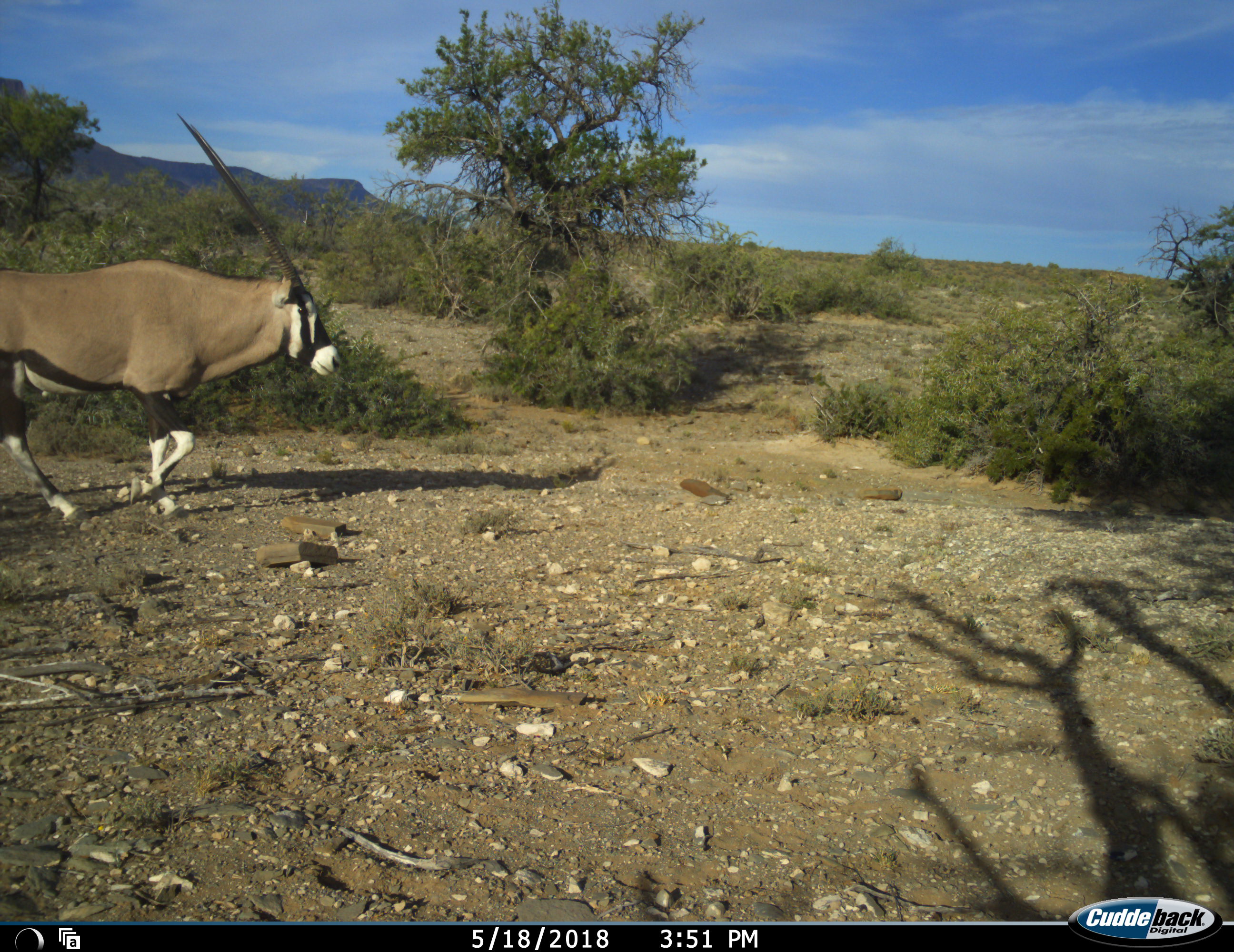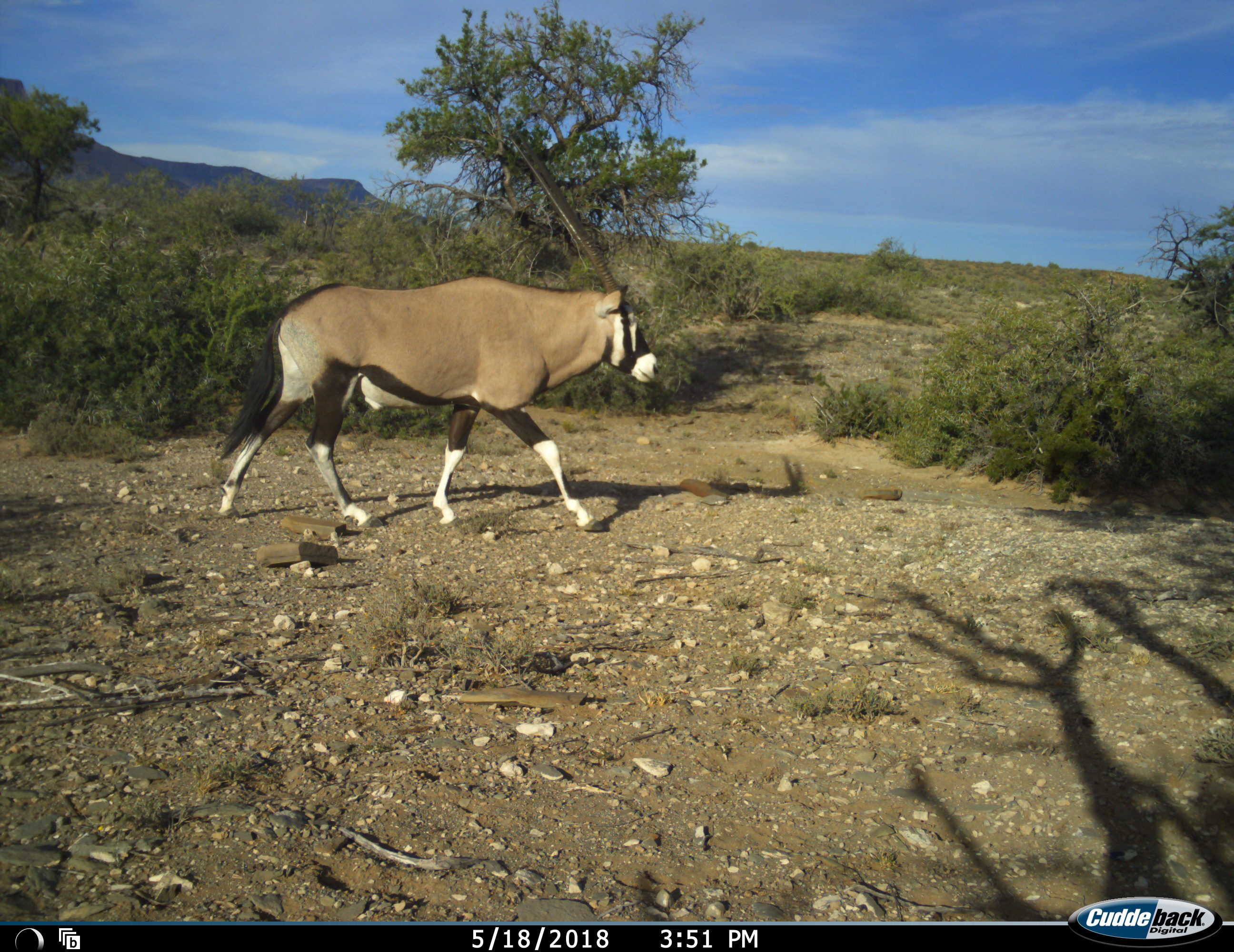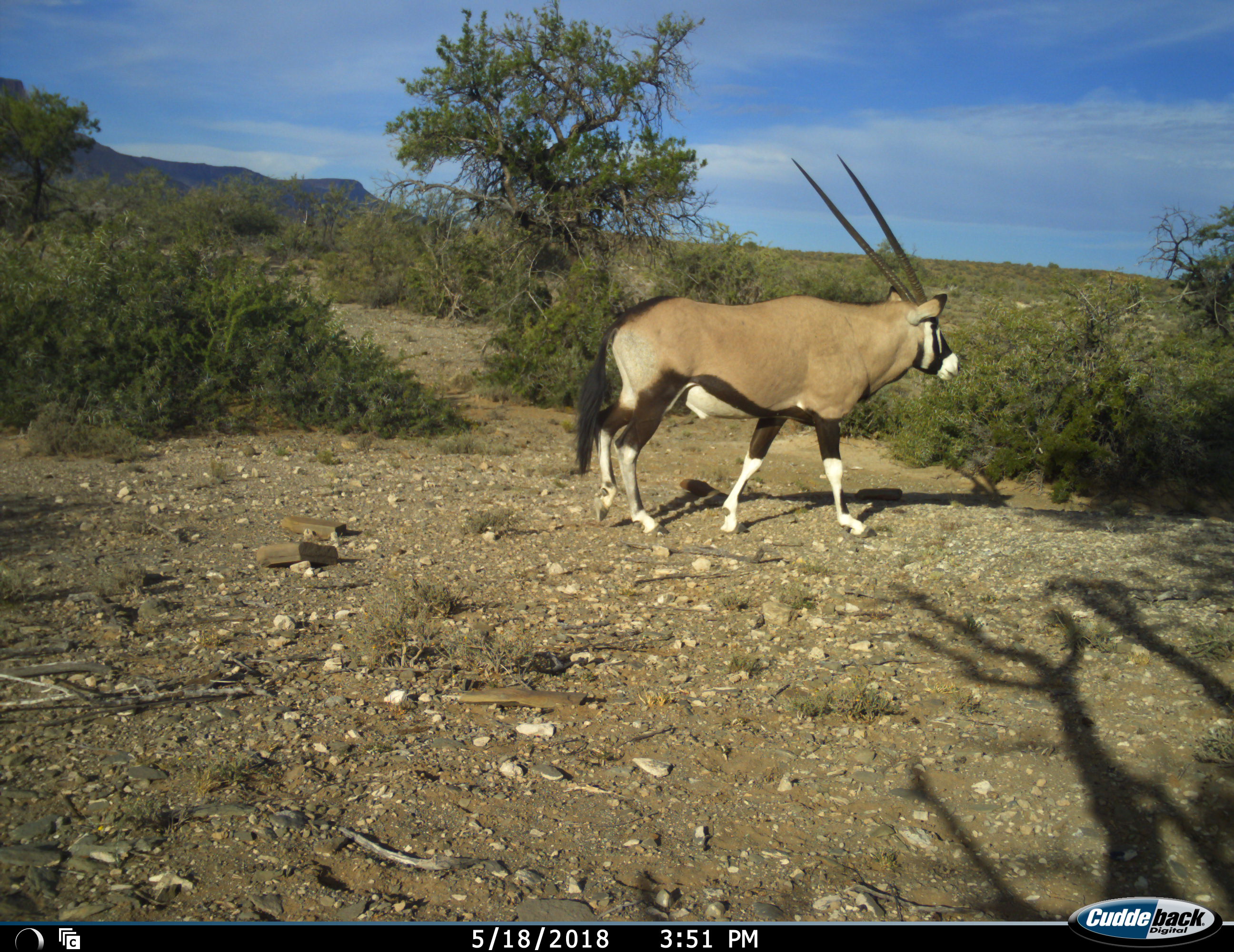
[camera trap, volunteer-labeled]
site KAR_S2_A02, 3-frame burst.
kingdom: Animalia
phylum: Chordata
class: Mammalia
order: Artiodactyla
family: Bovidae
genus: Oryx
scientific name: Oryx gazella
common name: gemsbok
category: oryx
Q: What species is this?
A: Oryx (gemsbok) (Oryx gazella).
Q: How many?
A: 1.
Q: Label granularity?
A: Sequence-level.